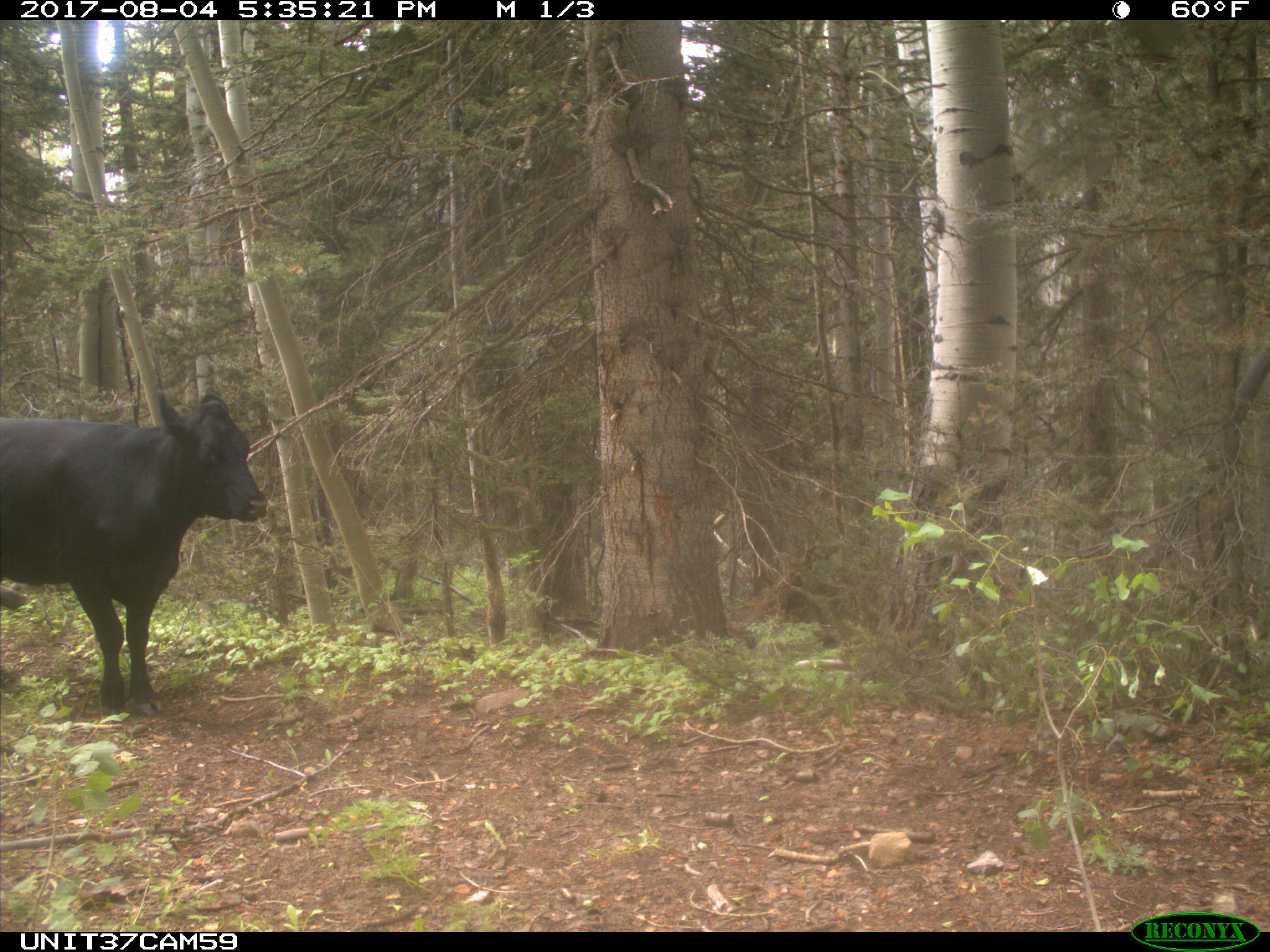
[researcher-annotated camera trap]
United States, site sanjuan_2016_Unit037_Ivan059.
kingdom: Animalia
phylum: Chordata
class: Mammalia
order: Artiodactyla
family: Bovidae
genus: Bos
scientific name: Bos taurus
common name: domestic cow